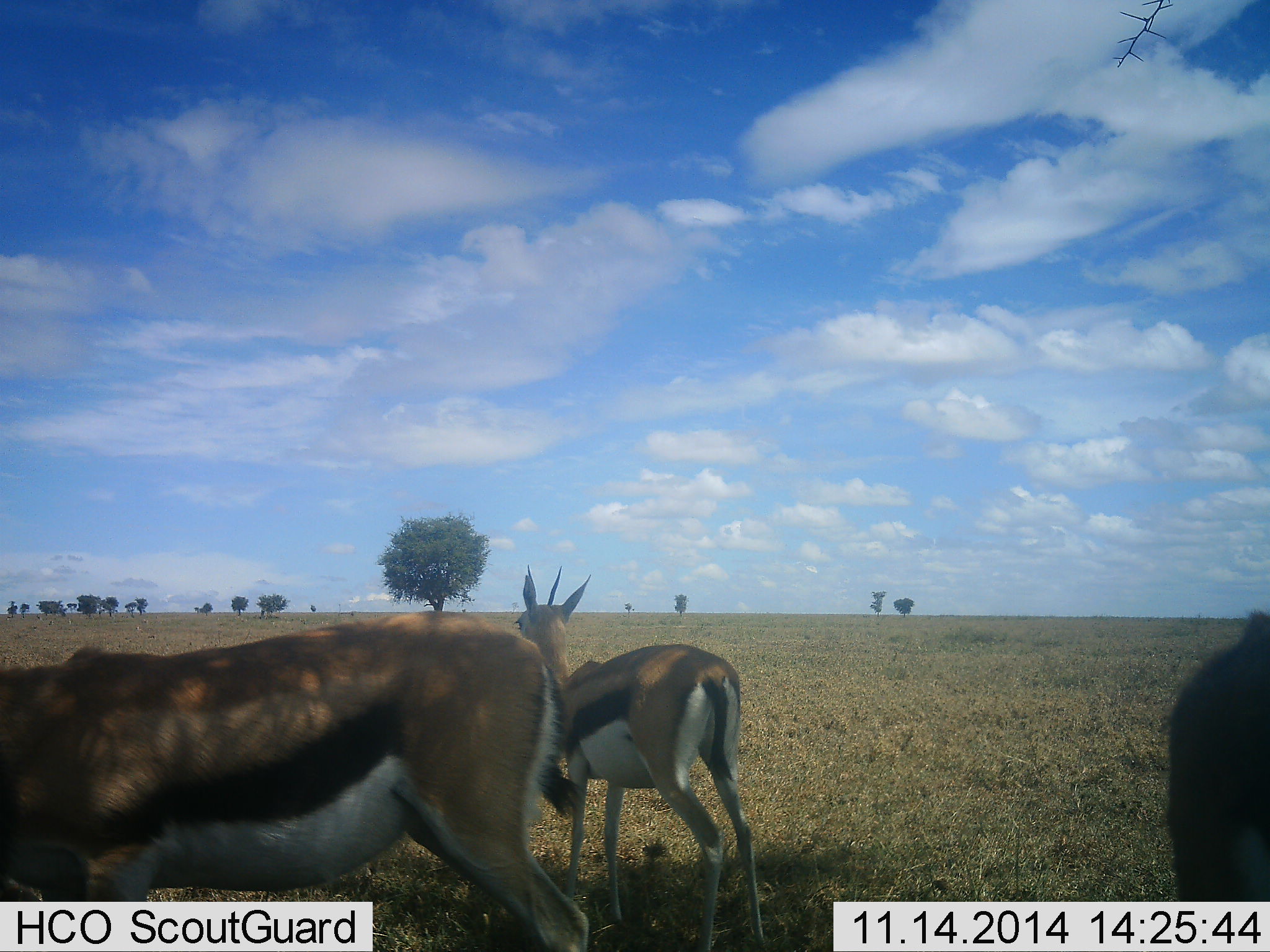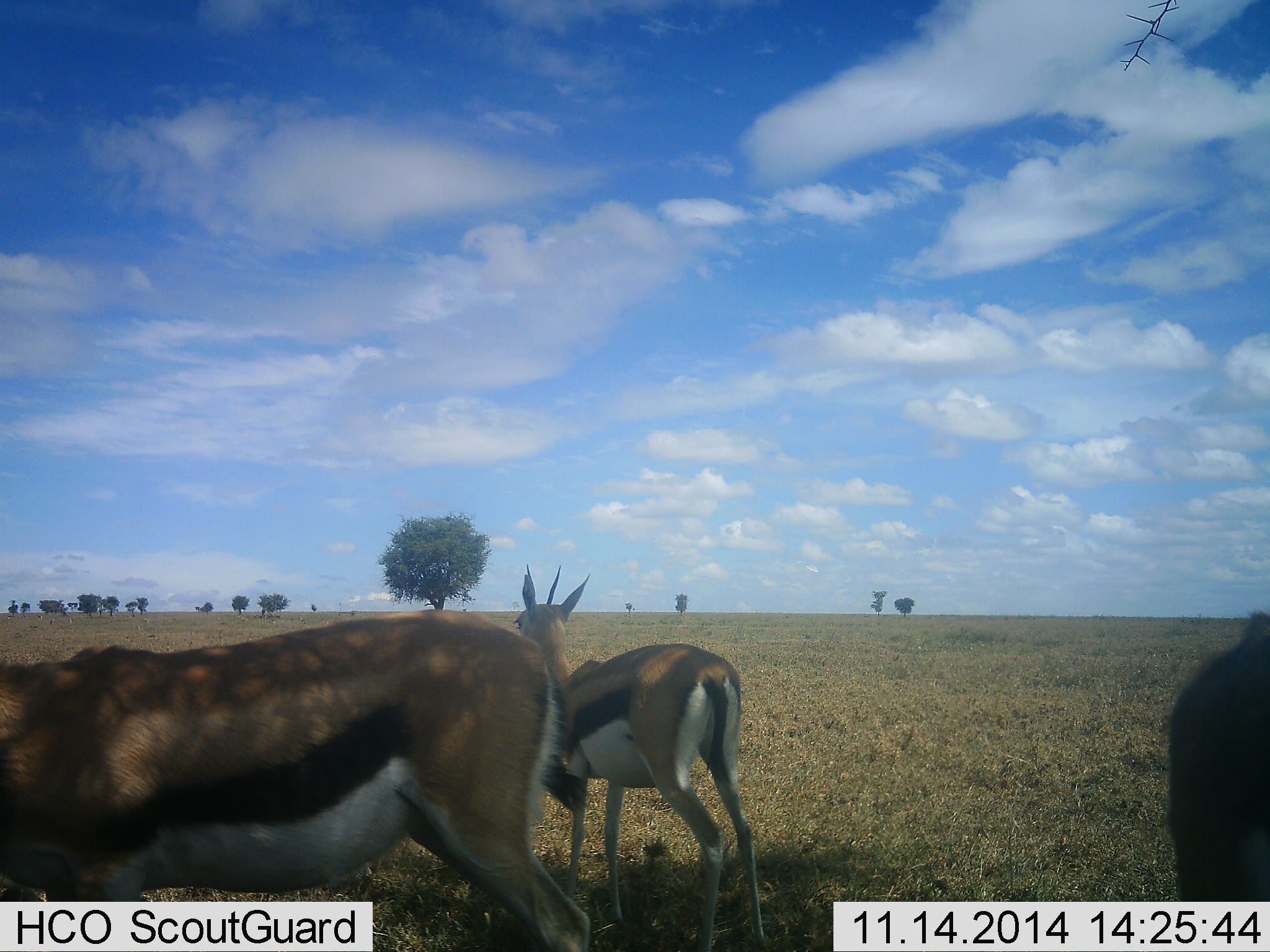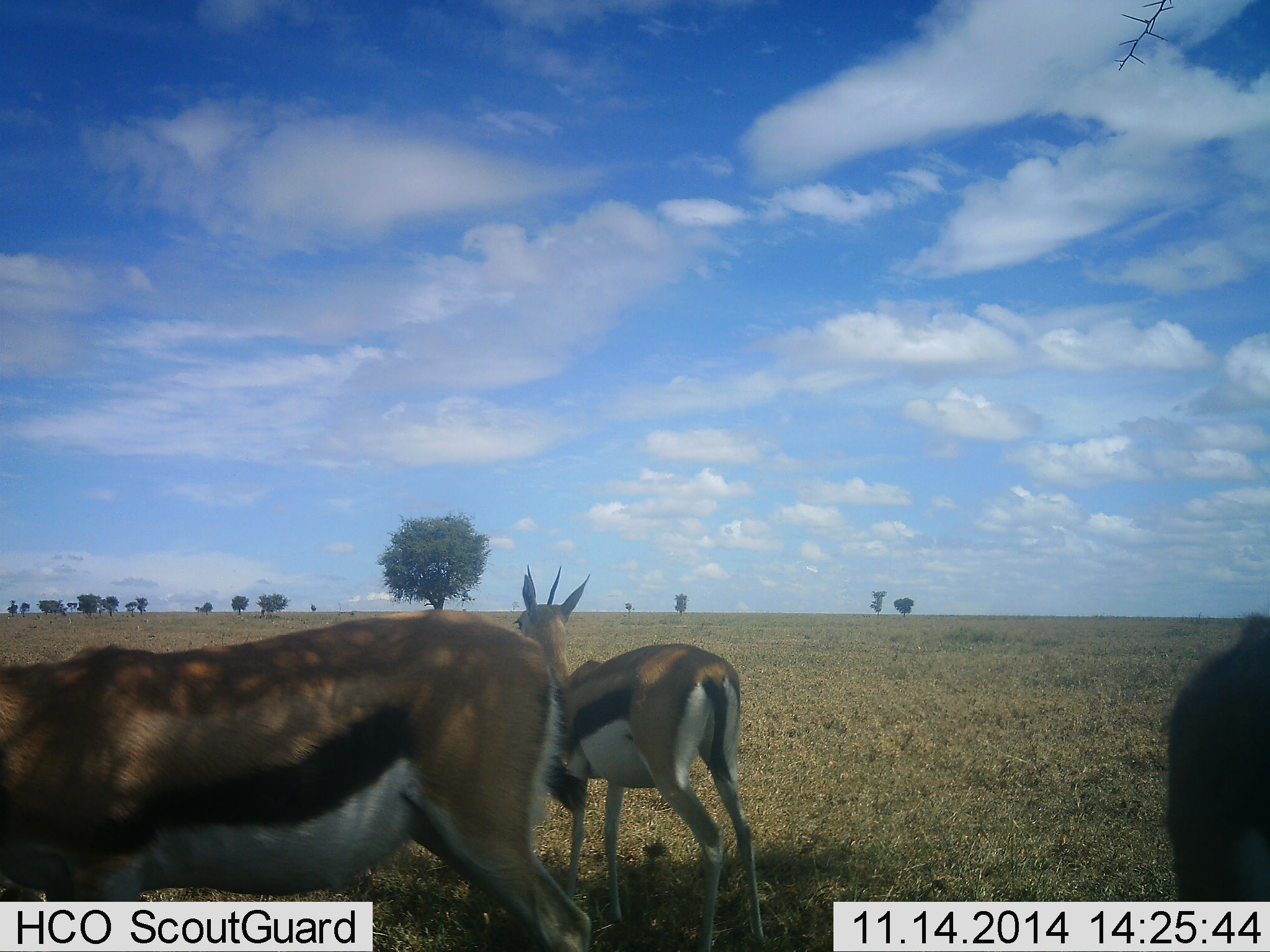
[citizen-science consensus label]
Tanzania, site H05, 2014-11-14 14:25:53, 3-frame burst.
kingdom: Animalia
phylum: Chordata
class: Mammalia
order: Artiodactyla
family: Bovidae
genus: Eudorcas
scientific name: Eudorcas thomsonii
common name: thomson's gazelle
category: gazellethomsons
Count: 3.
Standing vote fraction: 80%.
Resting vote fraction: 10%.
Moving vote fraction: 20%.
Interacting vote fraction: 0%.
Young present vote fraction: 0%.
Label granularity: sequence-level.